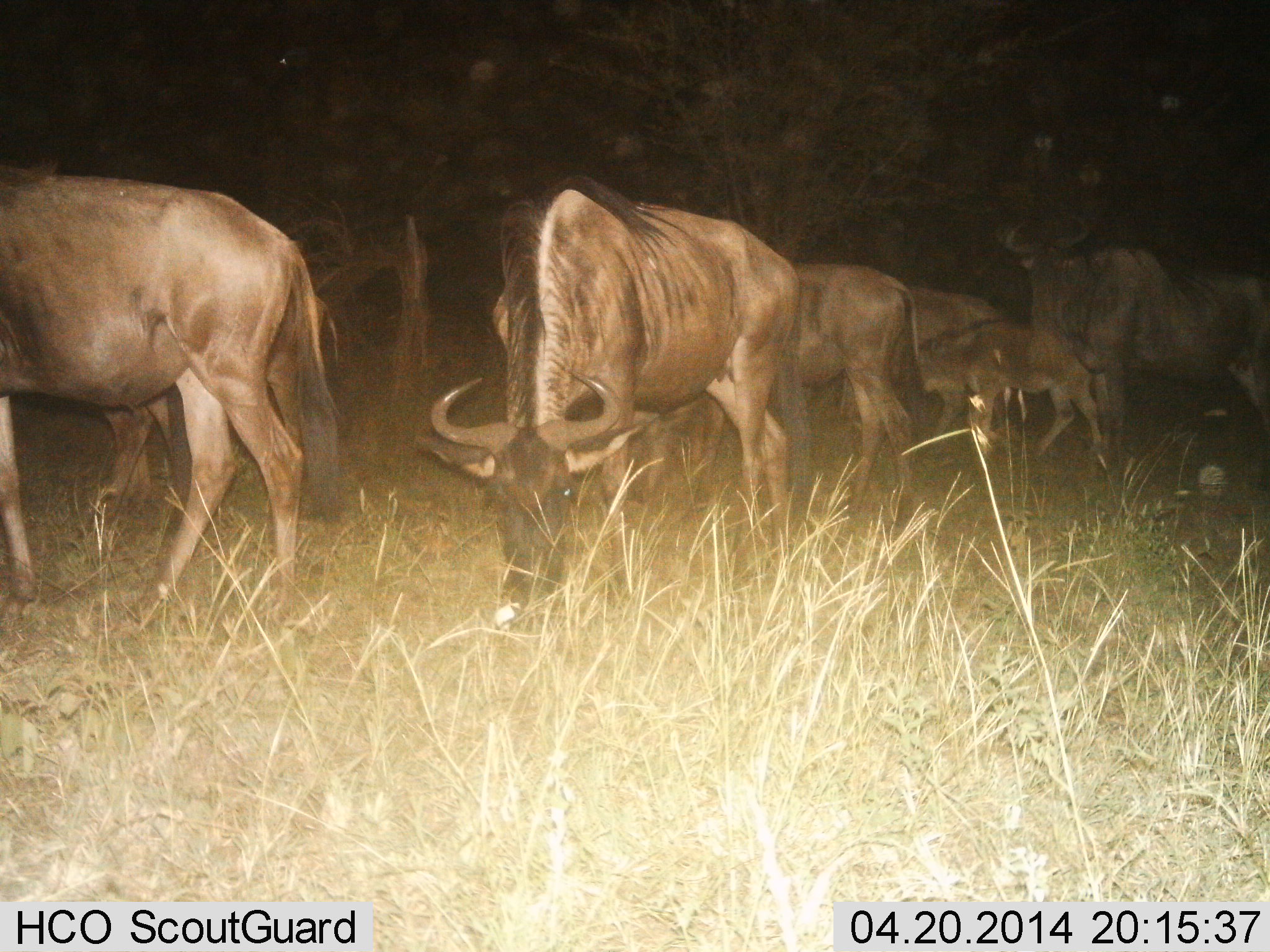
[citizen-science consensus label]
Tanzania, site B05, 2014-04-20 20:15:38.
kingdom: Animalia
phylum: Chordata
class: Mammalia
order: Artiodactyla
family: Bovidae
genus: Connochaetes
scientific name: Connochaetes taurinus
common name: blue wildebeest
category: wildebeest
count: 6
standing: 10%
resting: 0%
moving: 50%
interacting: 10%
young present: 40%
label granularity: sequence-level